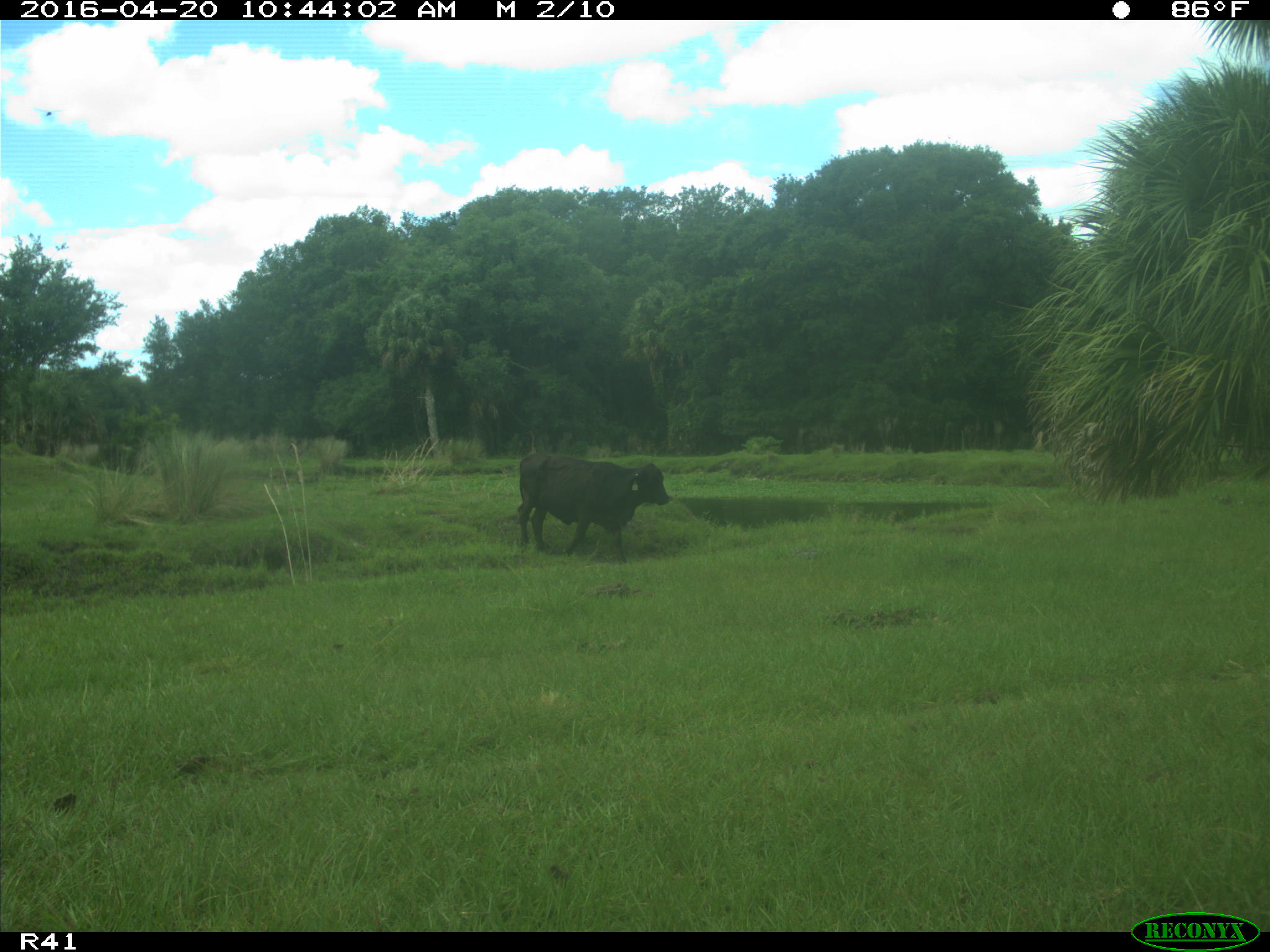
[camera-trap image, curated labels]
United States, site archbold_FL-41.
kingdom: Animalia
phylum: Chordata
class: Mammalia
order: Artiodactyla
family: Bovidae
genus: Bos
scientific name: Bos taurus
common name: domestic cow